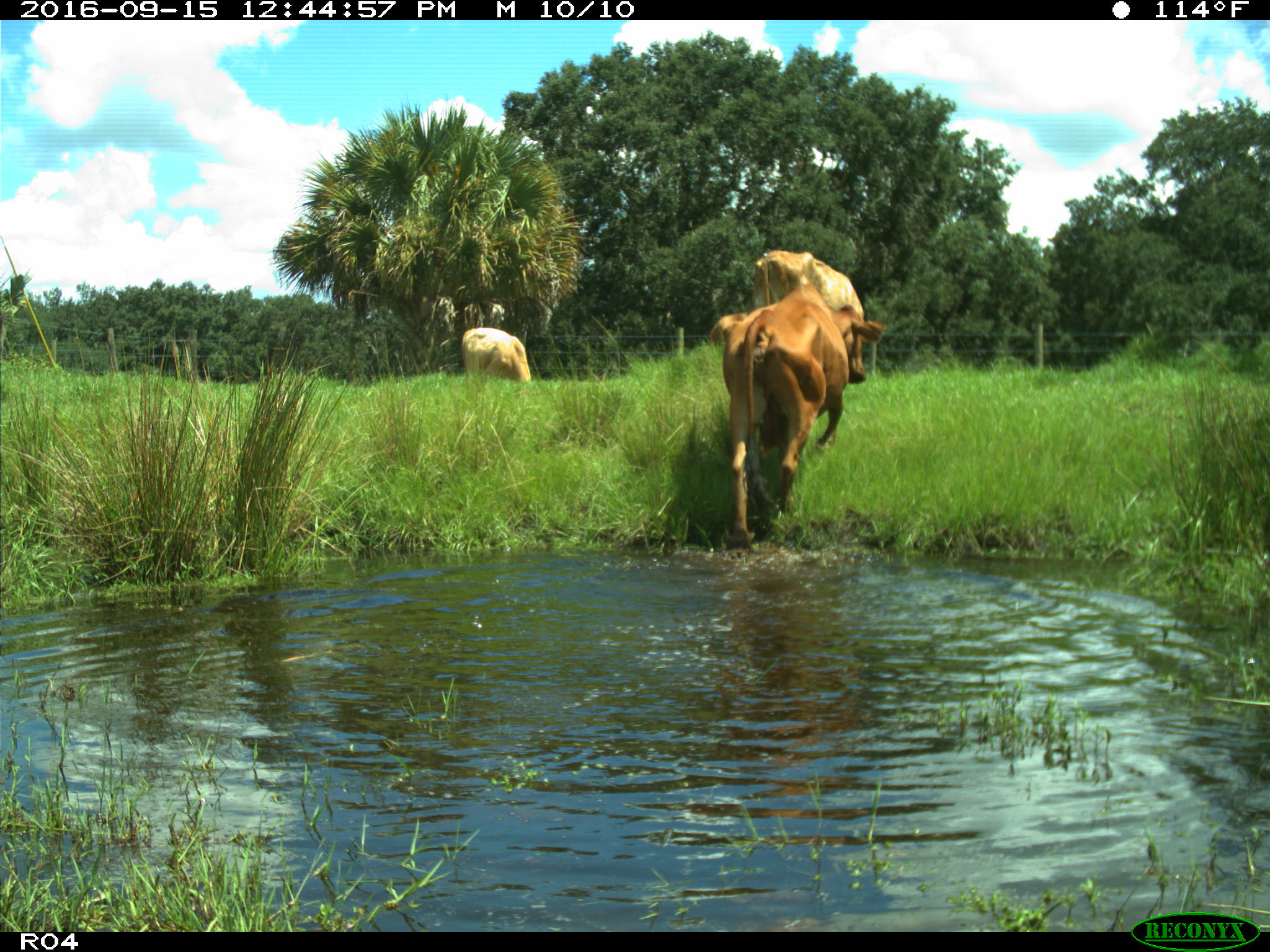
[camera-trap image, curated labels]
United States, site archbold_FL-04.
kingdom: Animalia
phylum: Chordata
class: Mammalia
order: Artiodactyla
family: Bovidae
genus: Bos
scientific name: Bos taurus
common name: domestic cow